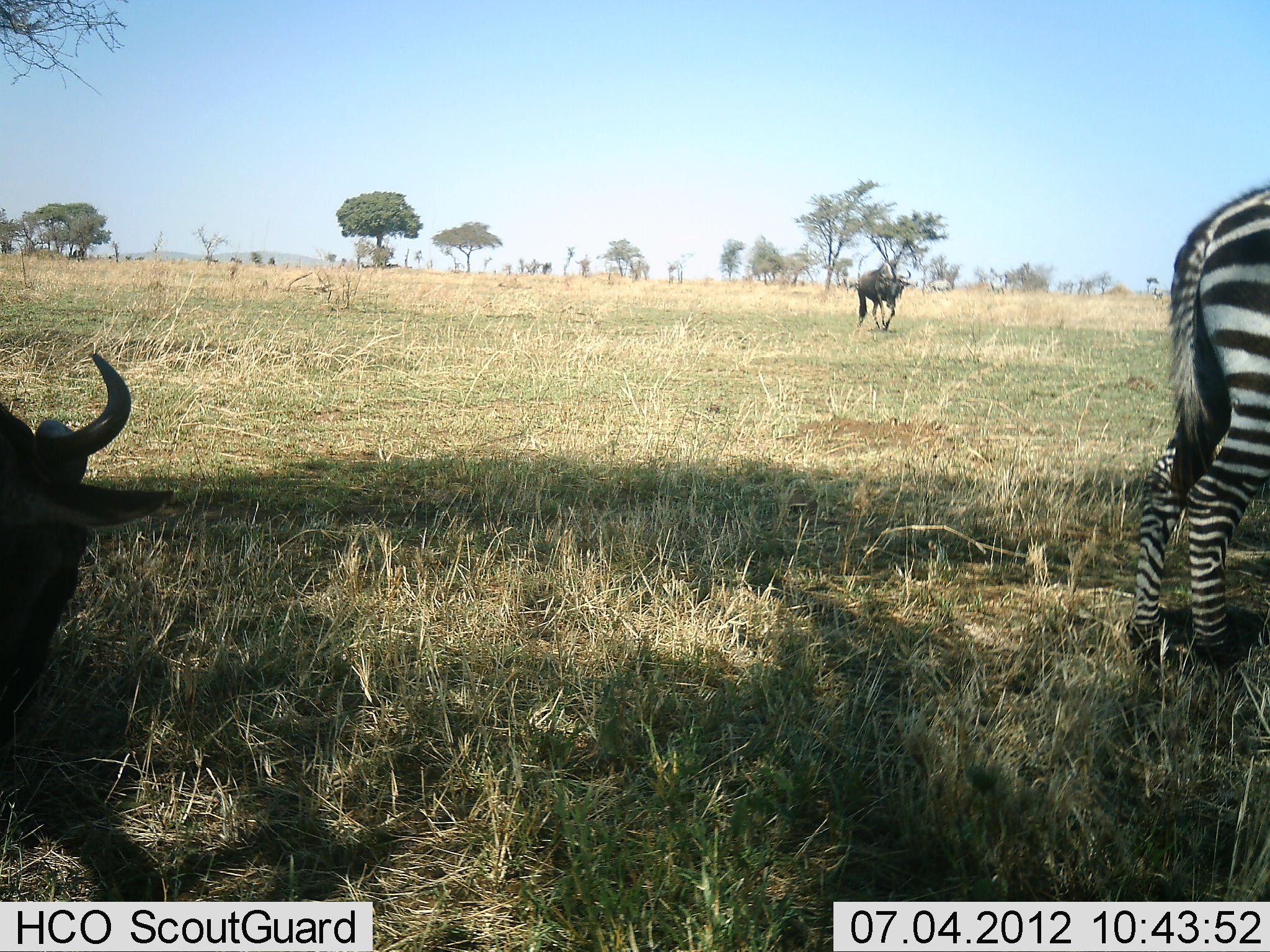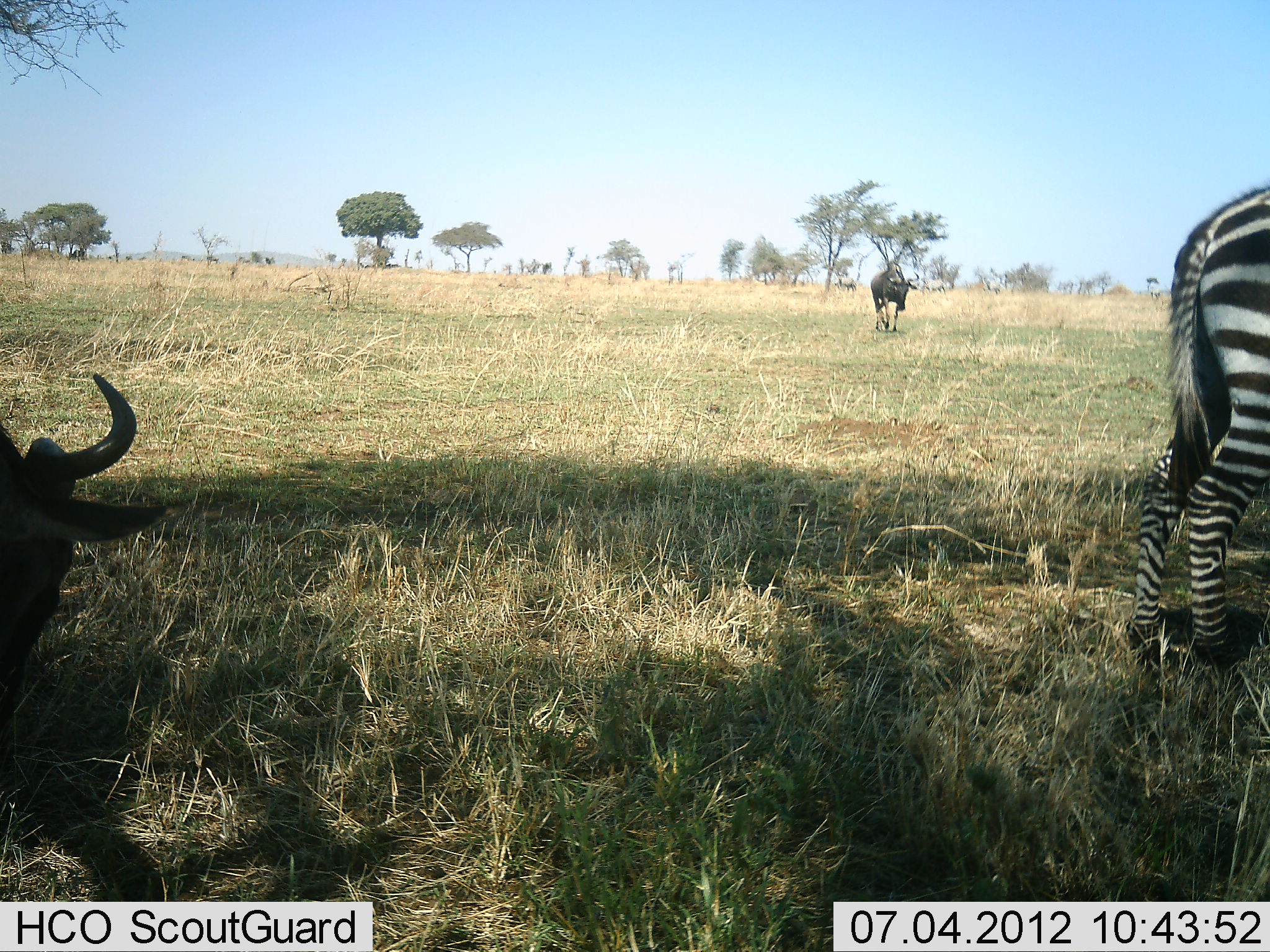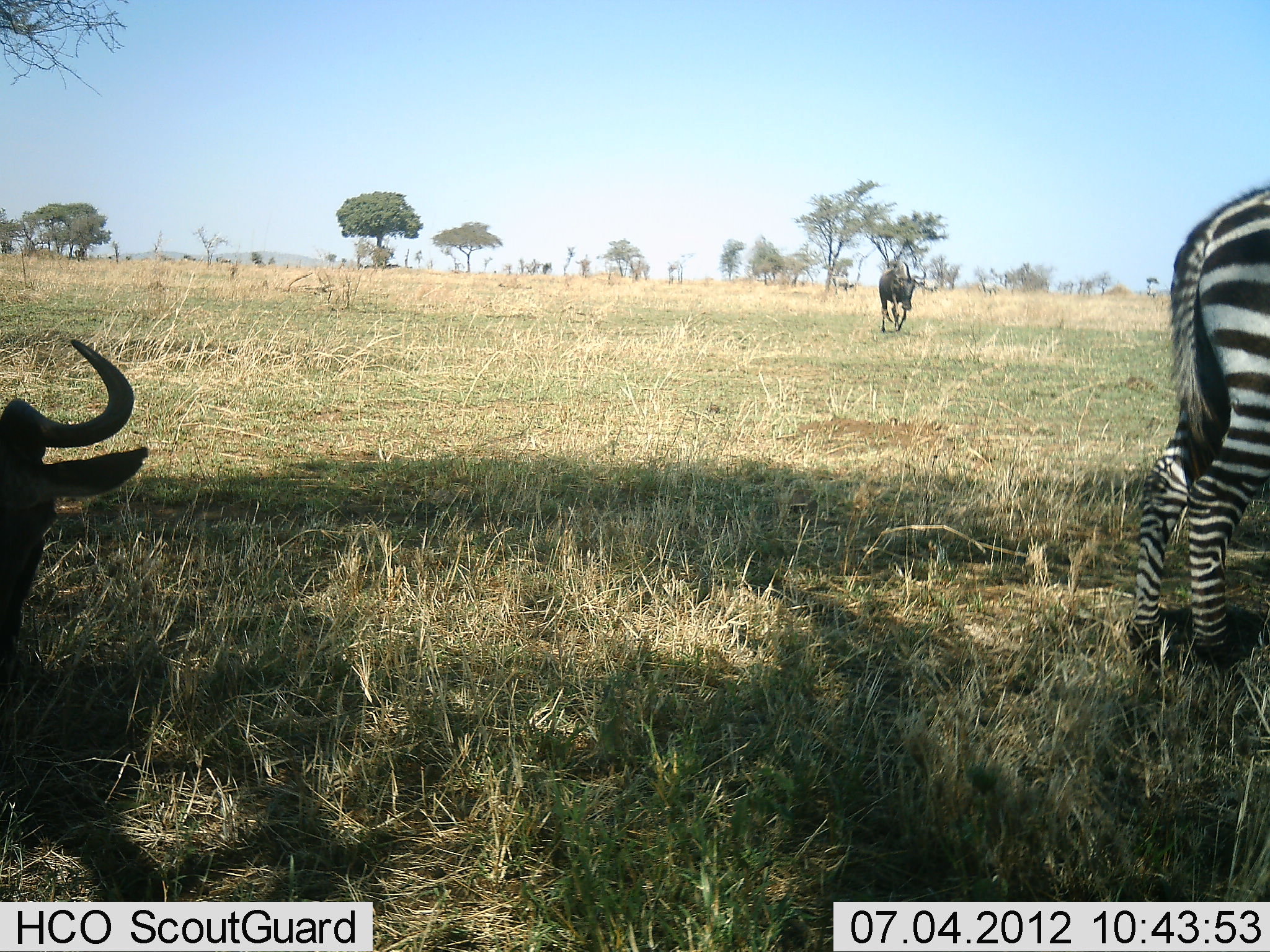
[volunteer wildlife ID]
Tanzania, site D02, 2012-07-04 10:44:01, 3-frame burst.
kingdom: Animalia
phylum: Chordata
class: Mammalia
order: Artiodactyla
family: Bovidae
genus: Connochaetes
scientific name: Connochaetes taurinus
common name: blue wildebeest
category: wildebeest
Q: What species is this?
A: Wildebeest (blue wildebeest) (Connochaetes taurinus).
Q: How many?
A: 2.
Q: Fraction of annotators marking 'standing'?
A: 10%.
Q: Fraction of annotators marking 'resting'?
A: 60%.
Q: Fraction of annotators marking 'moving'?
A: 80%.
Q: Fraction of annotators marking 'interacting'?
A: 0%.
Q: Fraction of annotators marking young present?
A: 0%.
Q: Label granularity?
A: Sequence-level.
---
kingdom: Animalia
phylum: Chordata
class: Mammalia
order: Perissodactyla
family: Equidae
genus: Equus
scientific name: Equus quagga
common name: plains zebra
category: zebra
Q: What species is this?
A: Zebra (plains zebra) (Equus quagga).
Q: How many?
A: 1.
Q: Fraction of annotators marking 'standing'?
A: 91%.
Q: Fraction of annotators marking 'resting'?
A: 0%.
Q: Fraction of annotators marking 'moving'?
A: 27%.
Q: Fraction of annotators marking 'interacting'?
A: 0%.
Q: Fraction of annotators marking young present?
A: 0%.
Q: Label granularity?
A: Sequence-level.